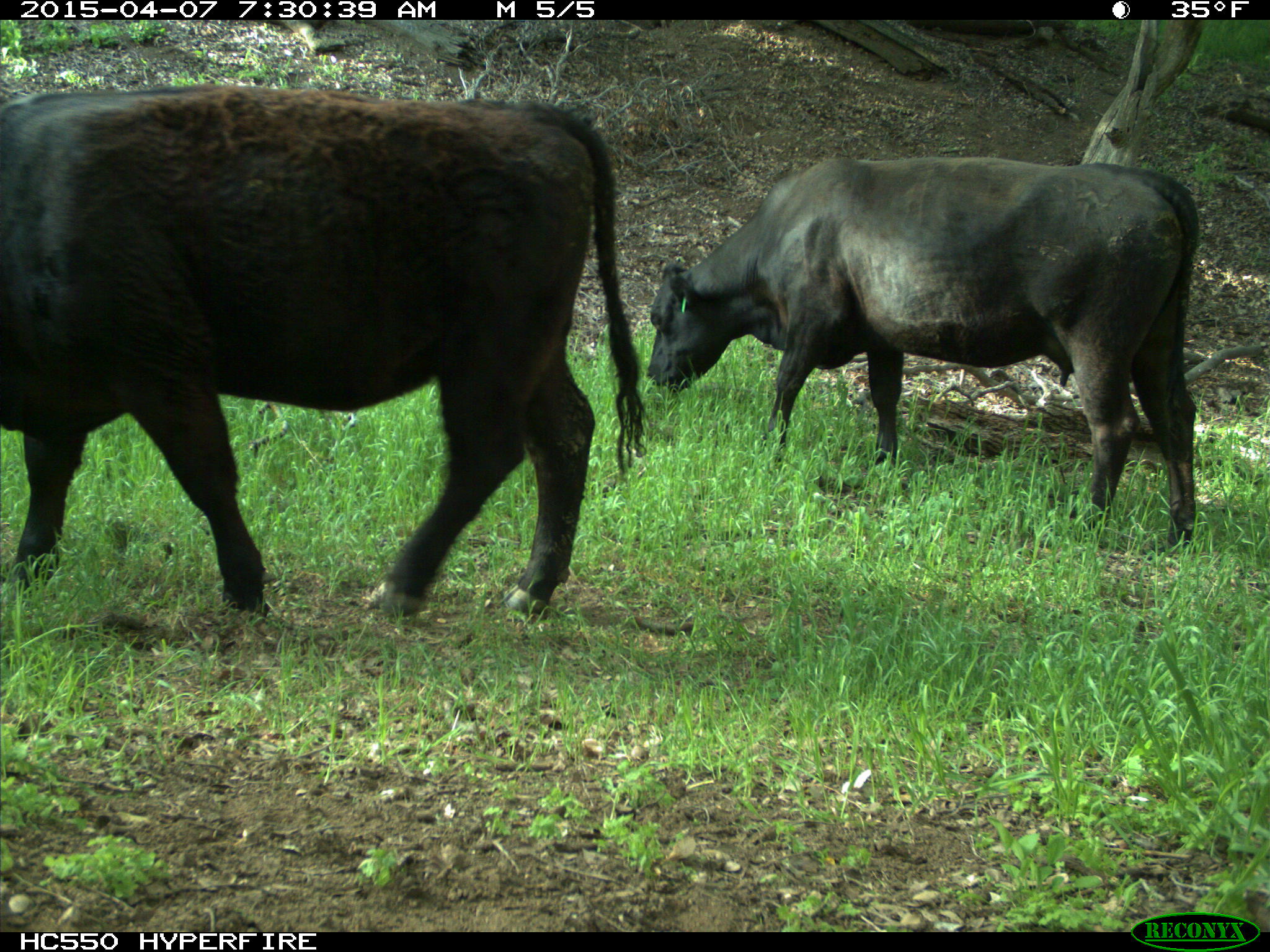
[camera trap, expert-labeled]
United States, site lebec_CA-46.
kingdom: Animalia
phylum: Chordata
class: Mammalia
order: Artiodactyla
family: Bovidae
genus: Bos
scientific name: Bos taurus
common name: domestic cow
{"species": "Bos taurus (domestic cow)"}